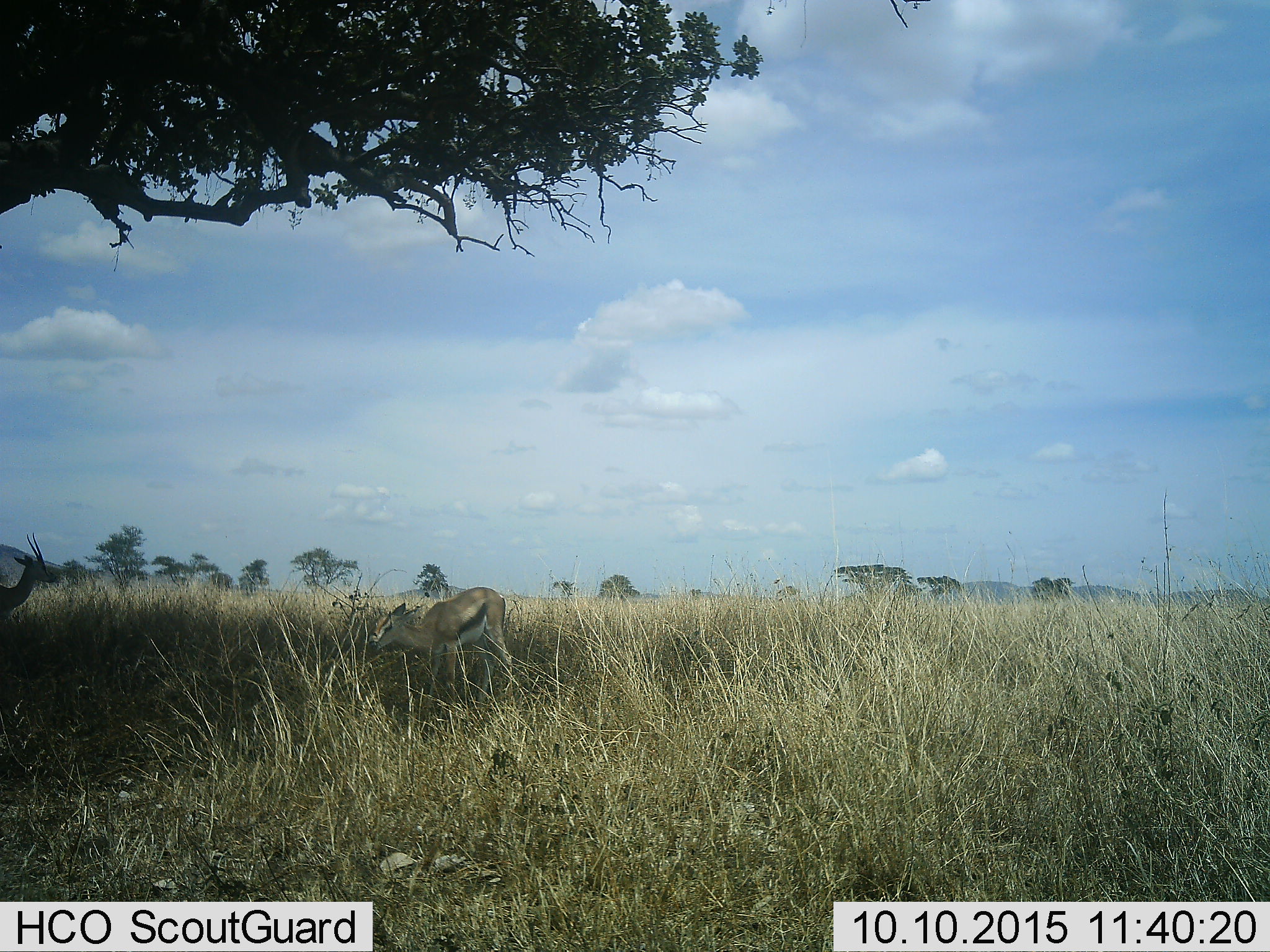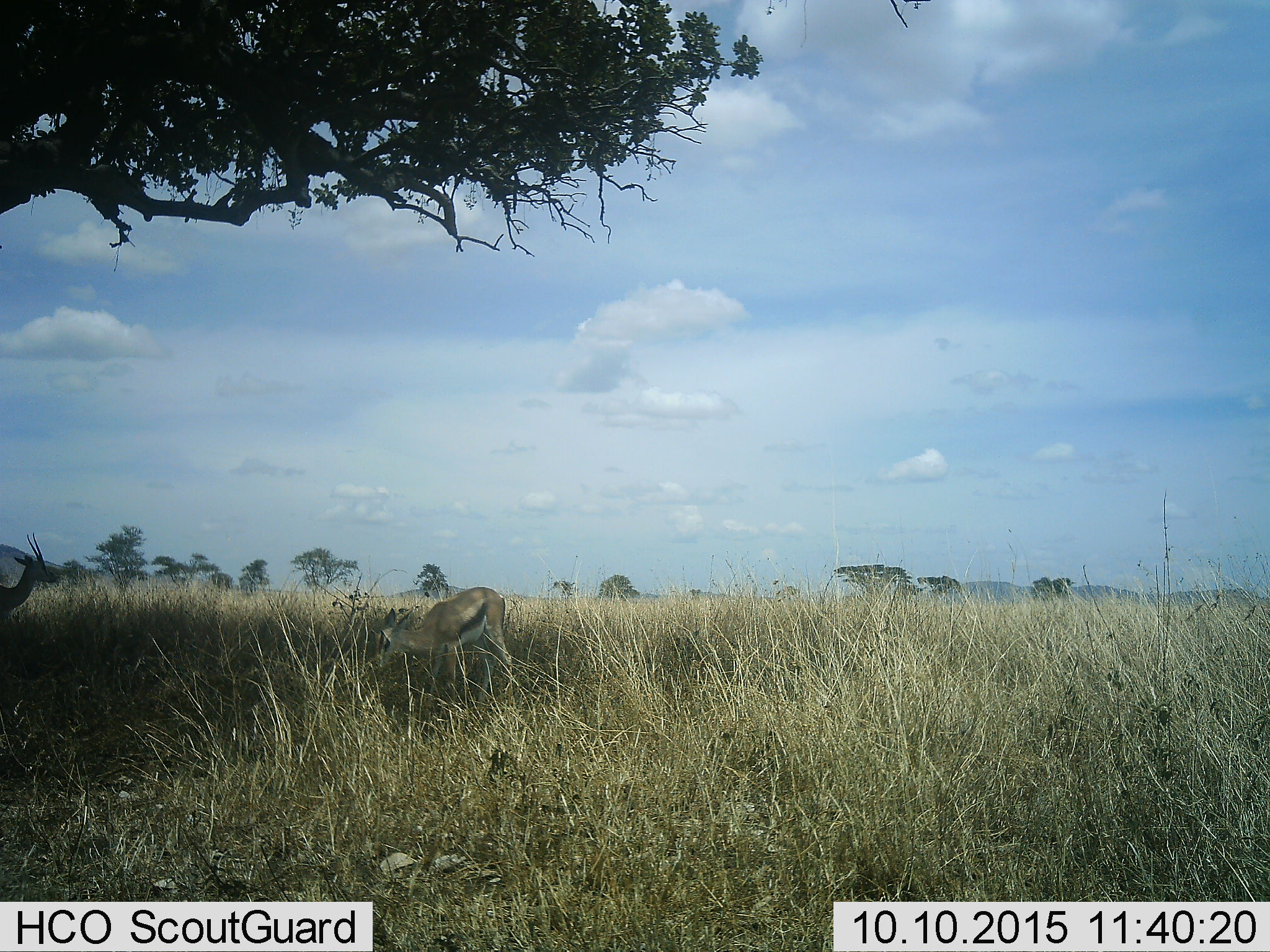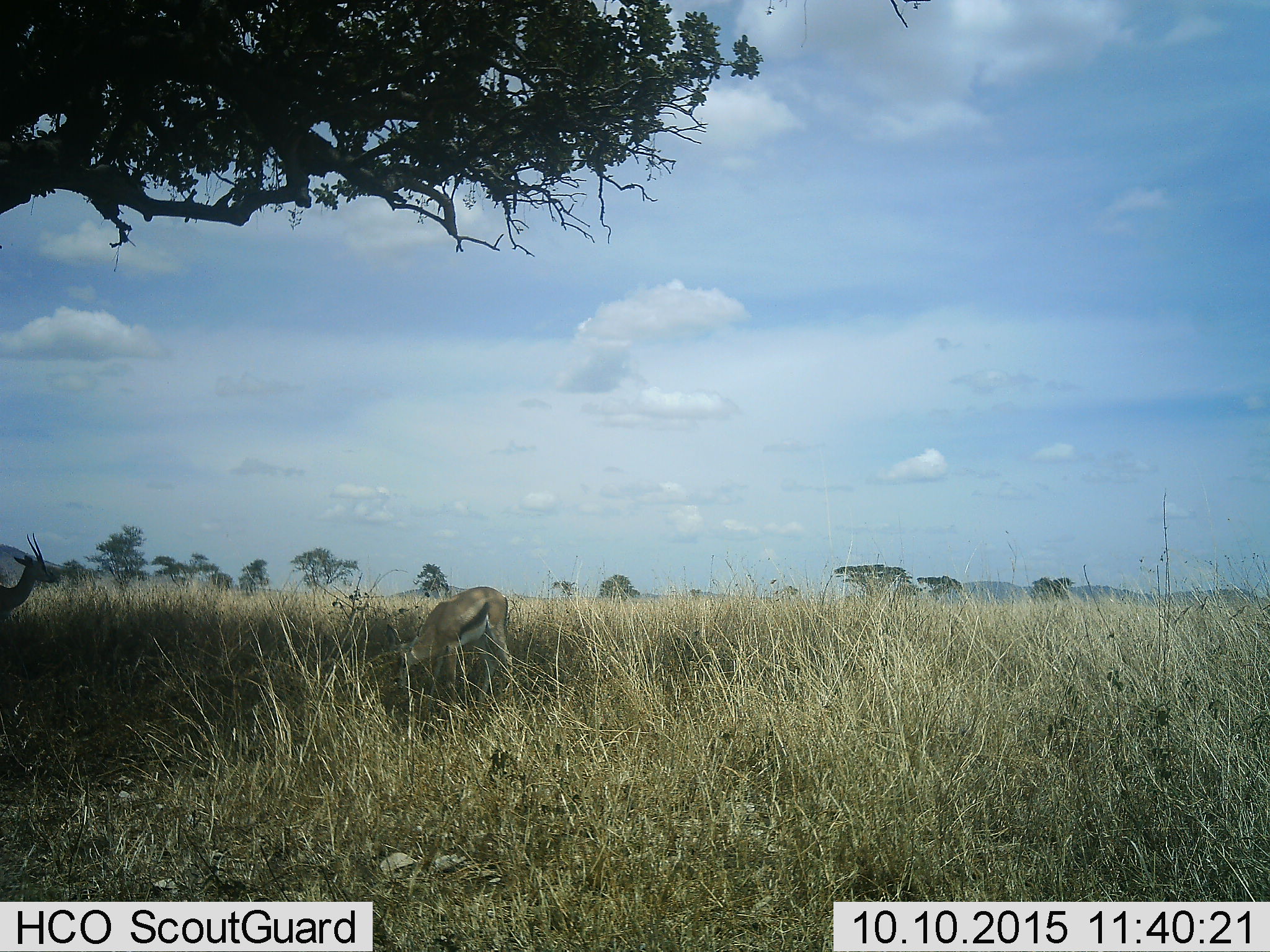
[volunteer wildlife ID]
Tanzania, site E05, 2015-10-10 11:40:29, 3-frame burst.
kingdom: Animalia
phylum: Chordata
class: Mammalia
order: Artiodactyla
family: Bovidae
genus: Eudorcas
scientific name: Eudorcas thomsonii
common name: thomson's gazelle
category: gazellethomsons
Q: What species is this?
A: Gazellethomsons (thomson's gazelle) (Eudorcas thomsonii).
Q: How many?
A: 2.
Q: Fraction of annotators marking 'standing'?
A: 58%.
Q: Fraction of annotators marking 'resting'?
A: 11%.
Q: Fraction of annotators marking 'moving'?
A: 5%.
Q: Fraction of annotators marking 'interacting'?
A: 0%.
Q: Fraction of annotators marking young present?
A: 26%.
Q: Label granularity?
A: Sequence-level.